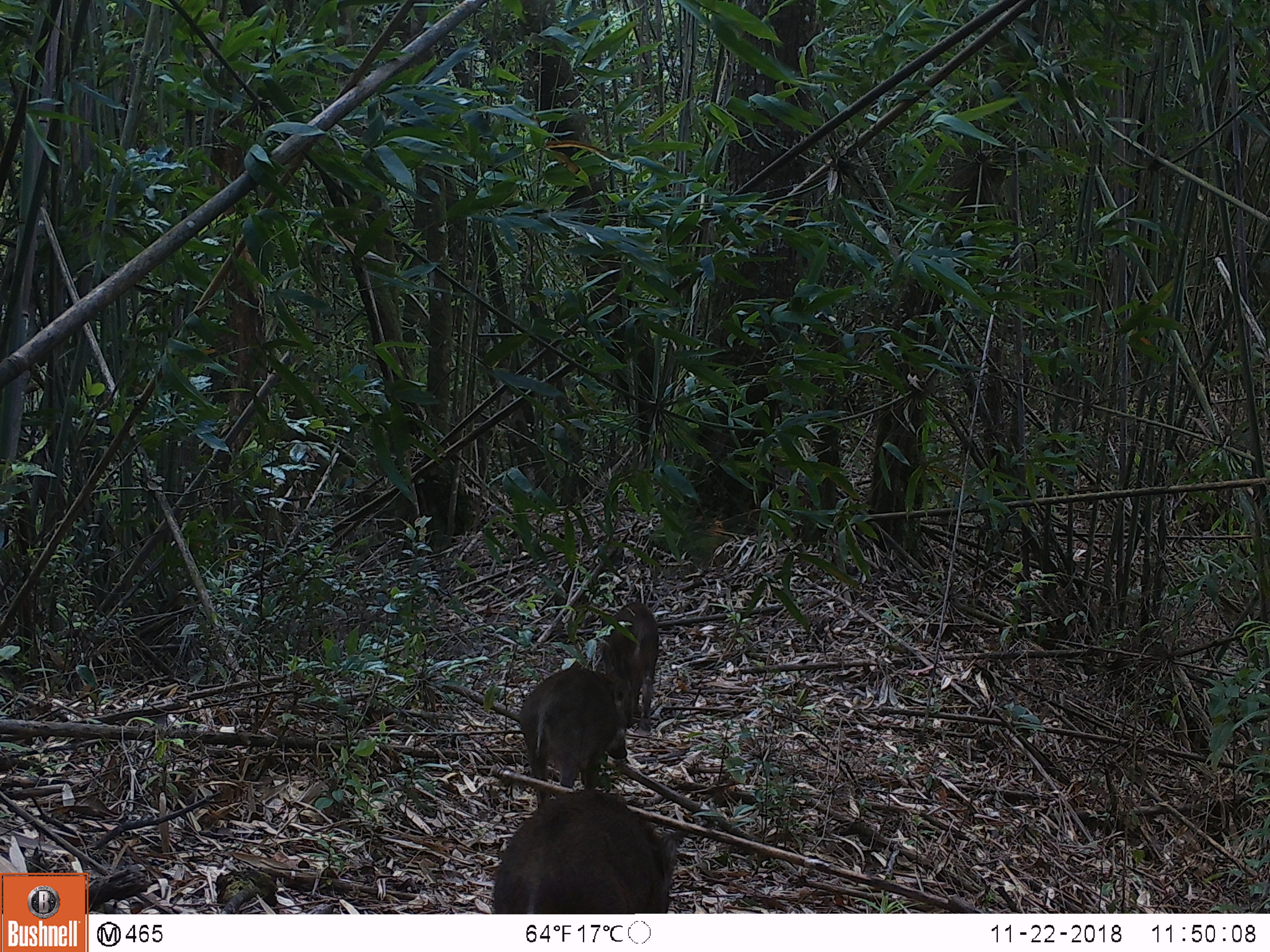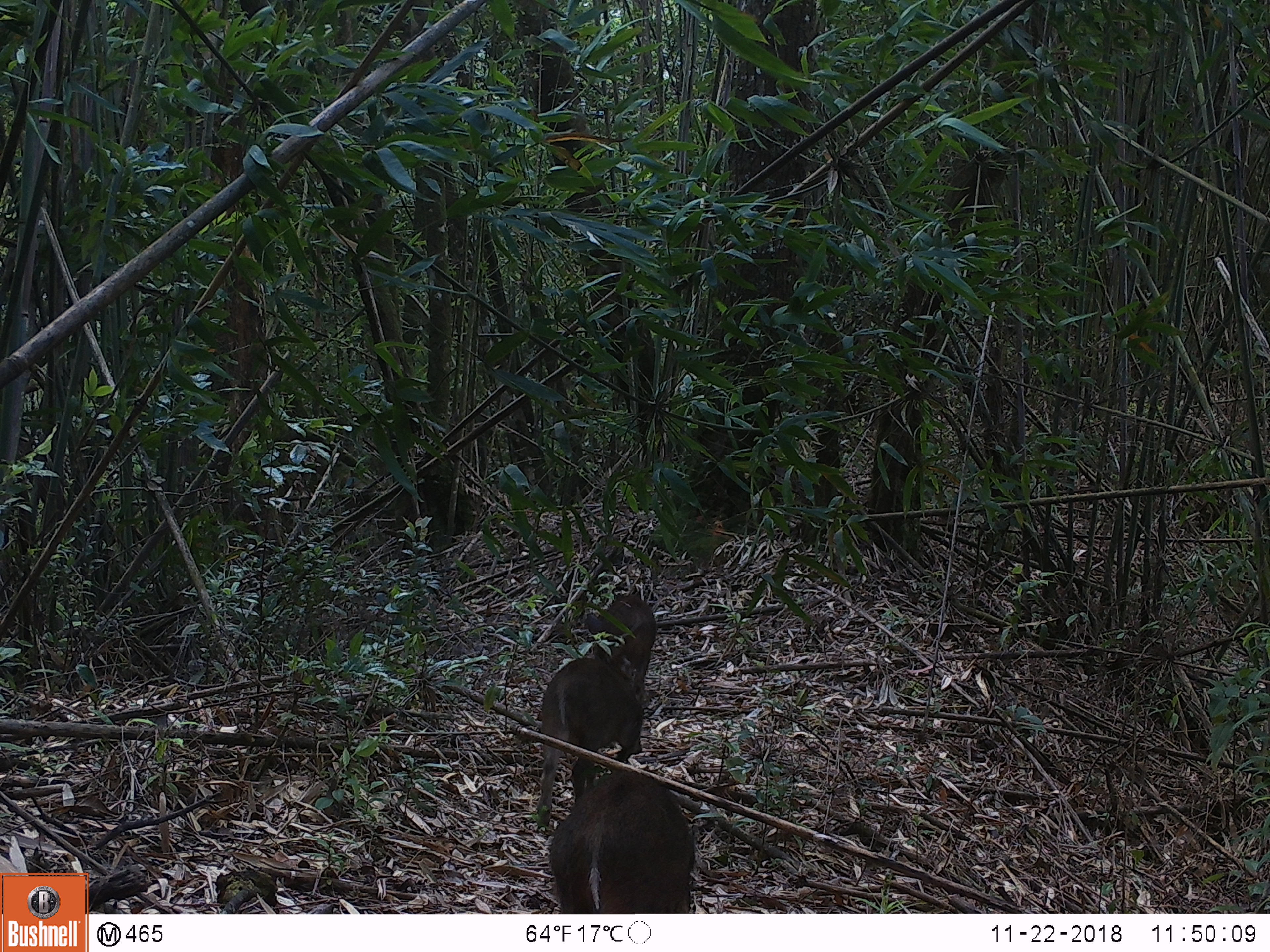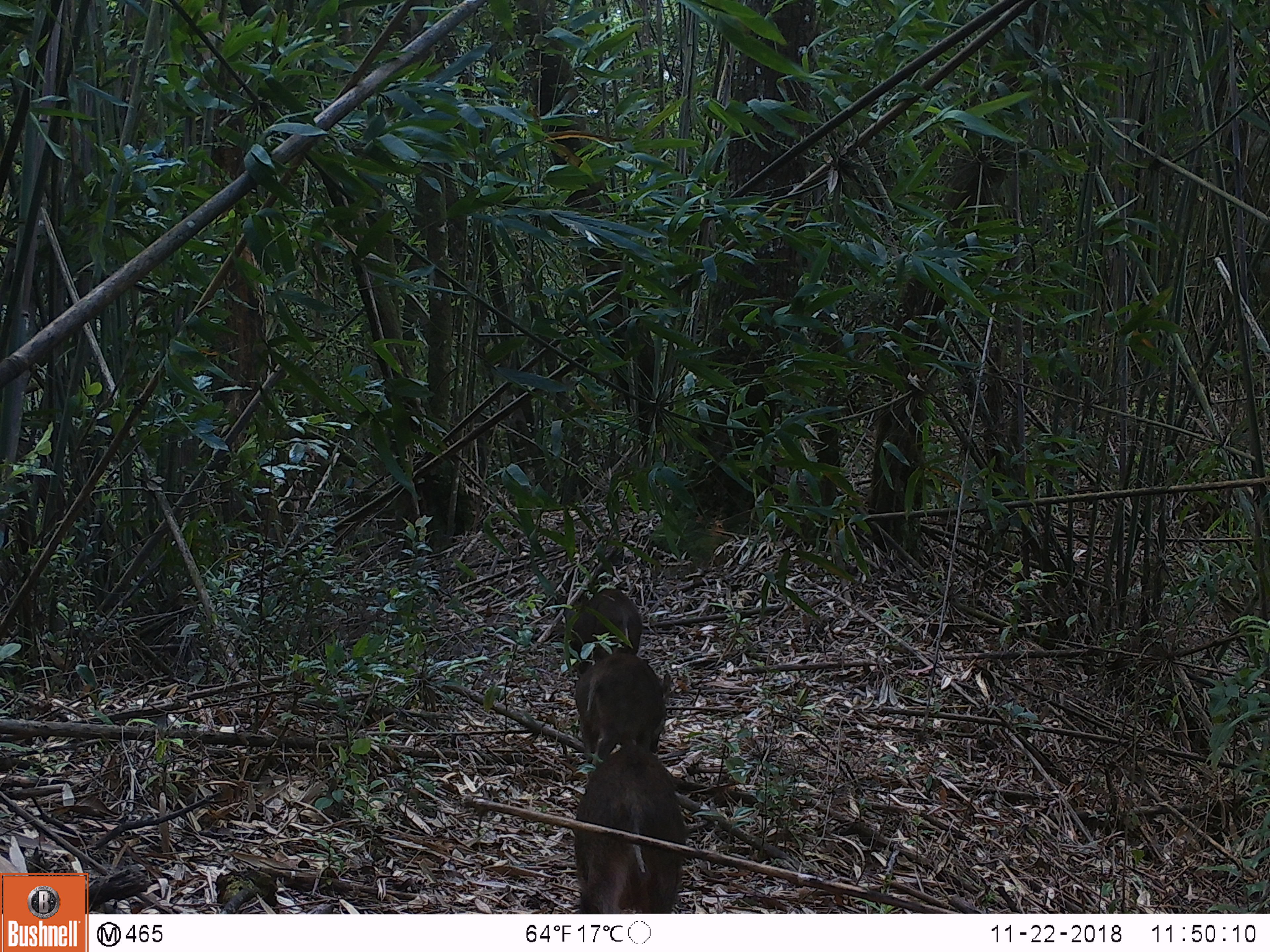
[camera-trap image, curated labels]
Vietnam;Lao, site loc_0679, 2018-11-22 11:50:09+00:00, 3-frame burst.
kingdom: Animalia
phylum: Chordata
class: Mammalia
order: Artiodactyla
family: Suidae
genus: Sus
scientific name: Sus scrofa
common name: eurasian wild pig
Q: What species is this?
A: Eurasian wild pig (Sus scrofa).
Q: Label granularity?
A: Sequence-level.